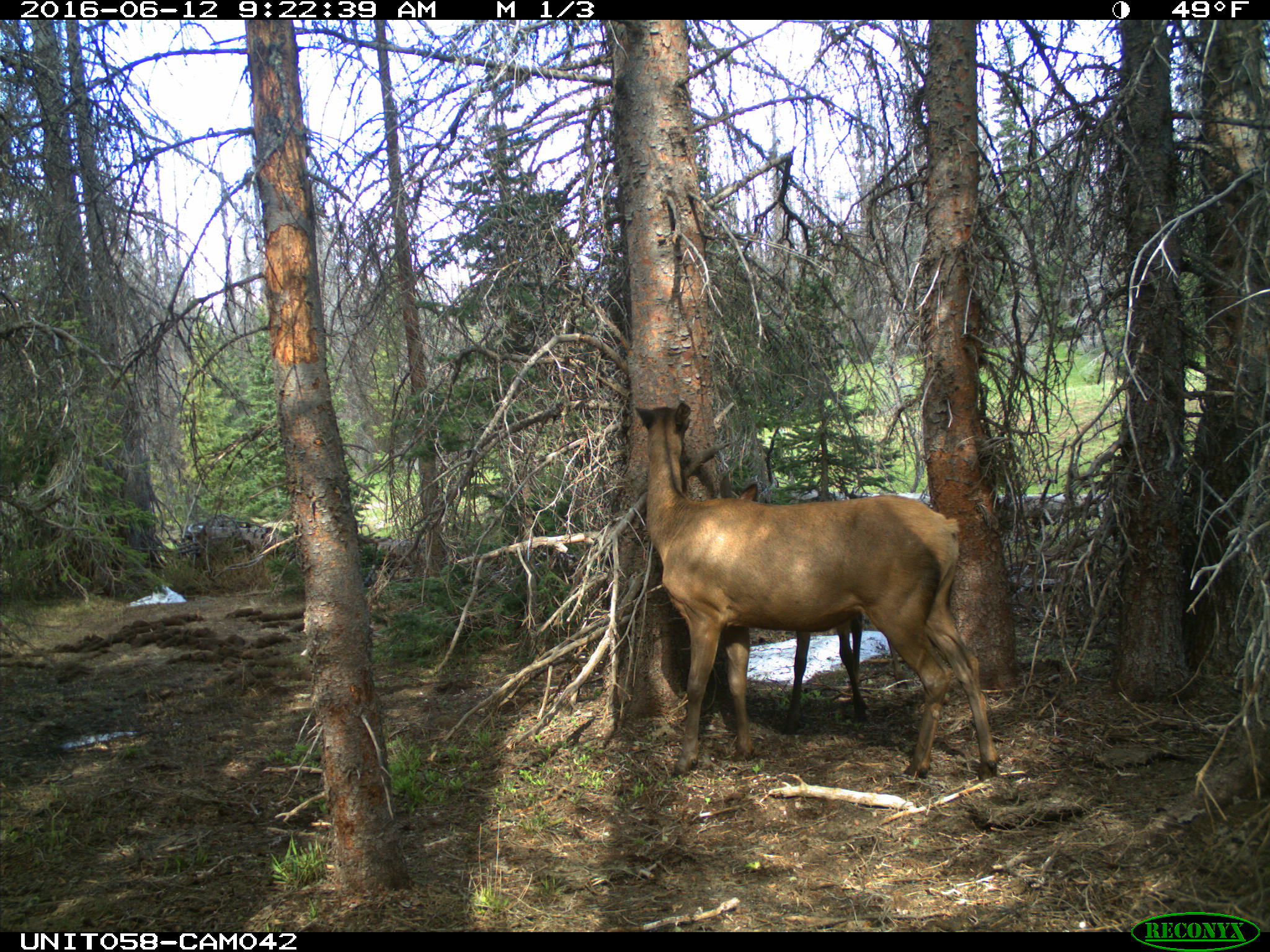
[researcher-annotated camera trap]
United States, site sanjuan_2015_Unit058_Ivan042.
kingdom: Animalia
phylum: Chordata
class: Mammalia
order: Artiodactyla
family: Cervidae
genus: Cervus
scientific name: Cervus elaphus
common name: red deer